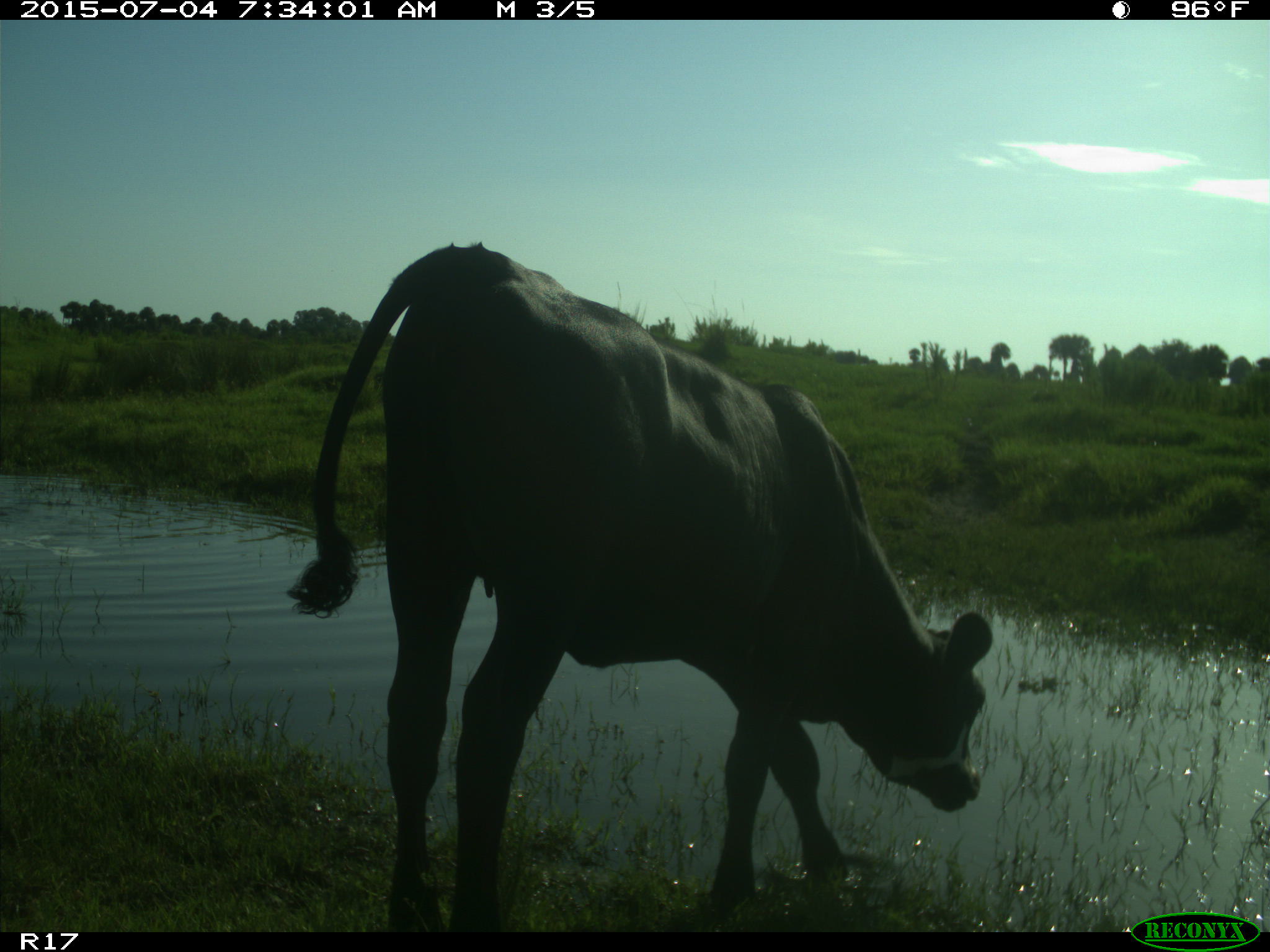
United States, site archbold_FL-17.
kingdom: Animalia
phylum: Chordata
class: Mammalia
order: Artiodactyla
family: Bovidae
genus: Bos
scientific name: Bos taurus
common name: domestic cow